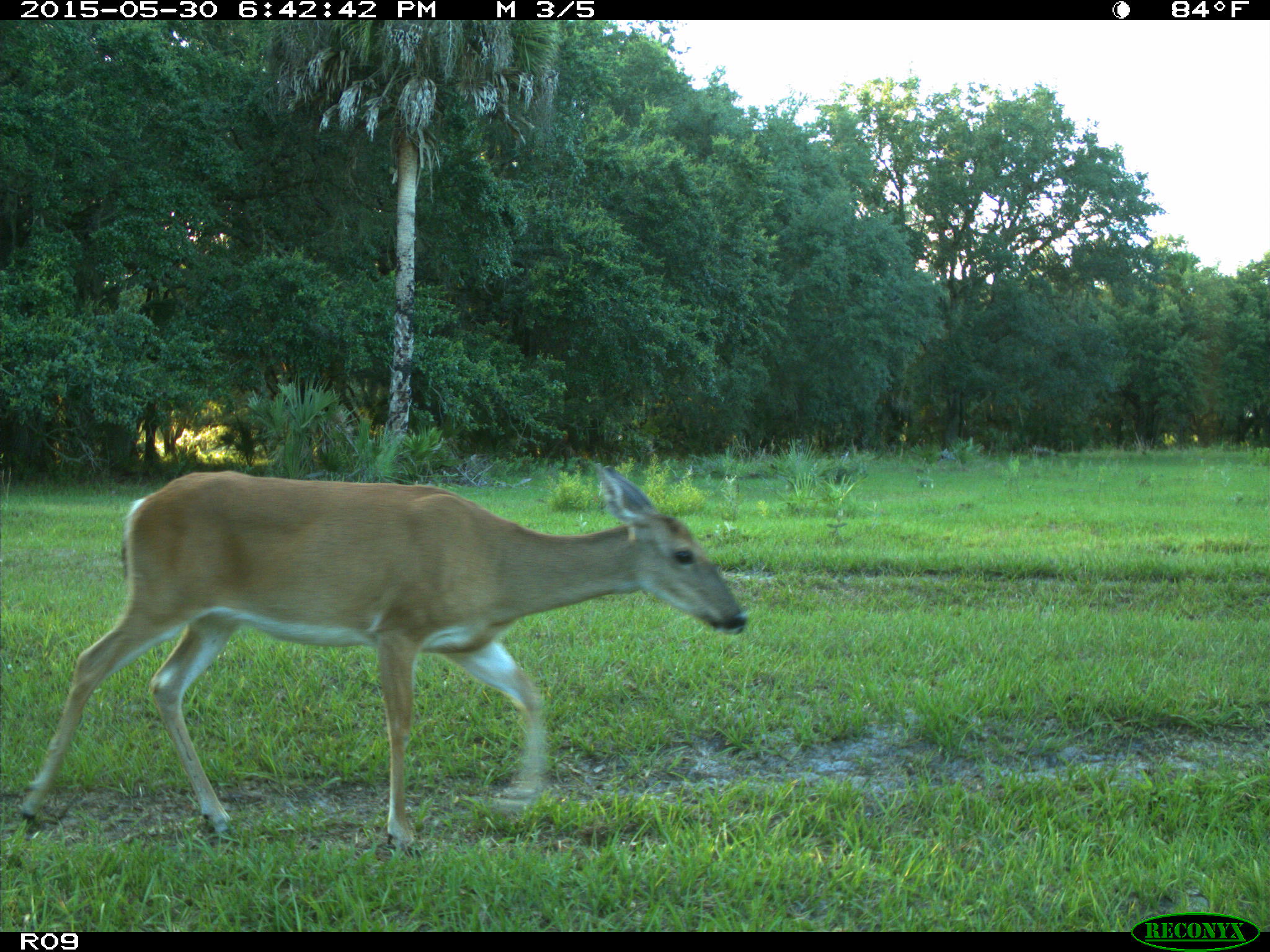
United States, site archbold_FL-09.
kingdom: Animalia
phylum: Chordata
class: Mammalia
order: Artiodactyla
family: Cervidae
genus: Odocoileus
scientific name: Odocoileus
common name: deer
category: unidentified deer